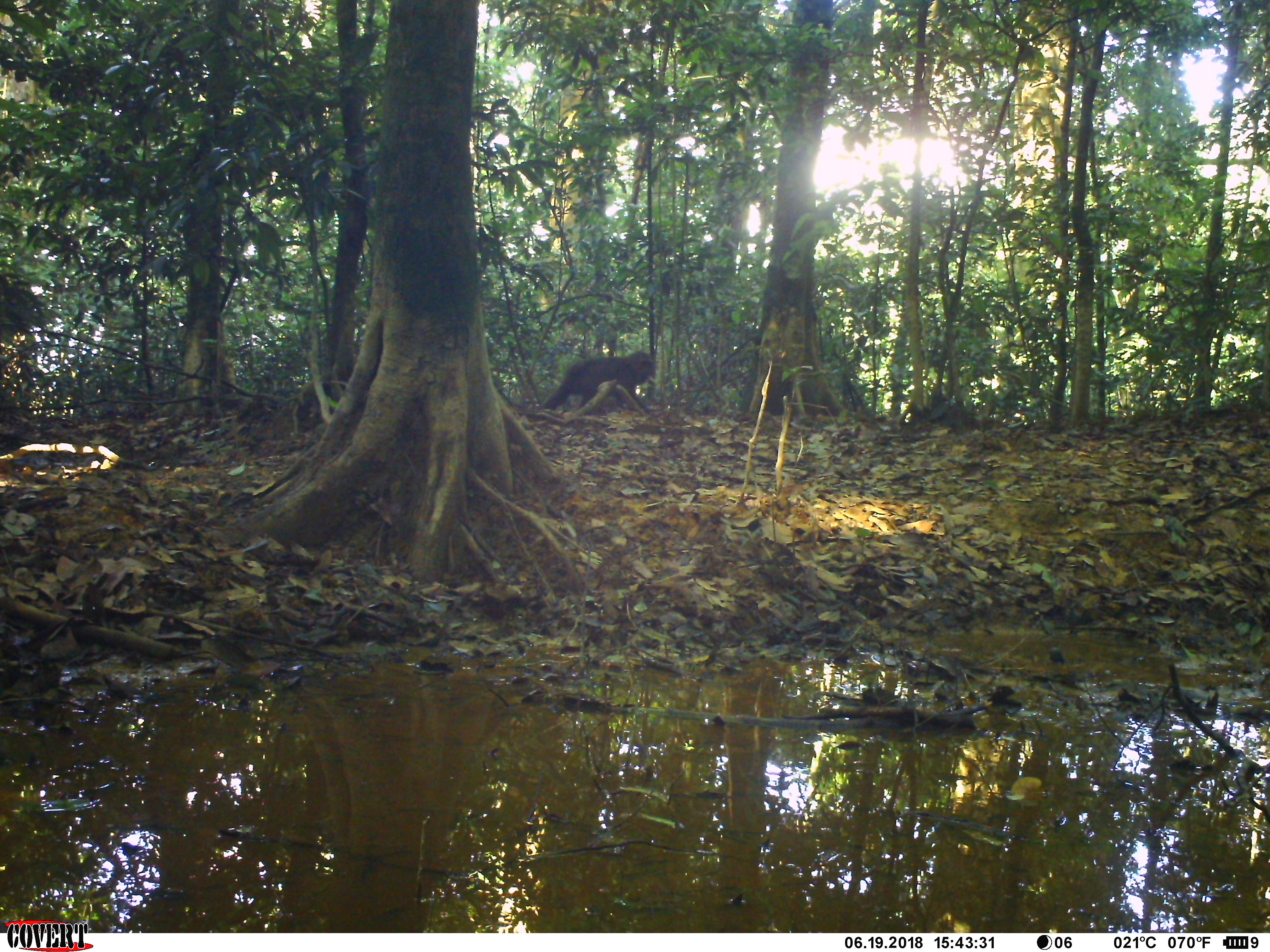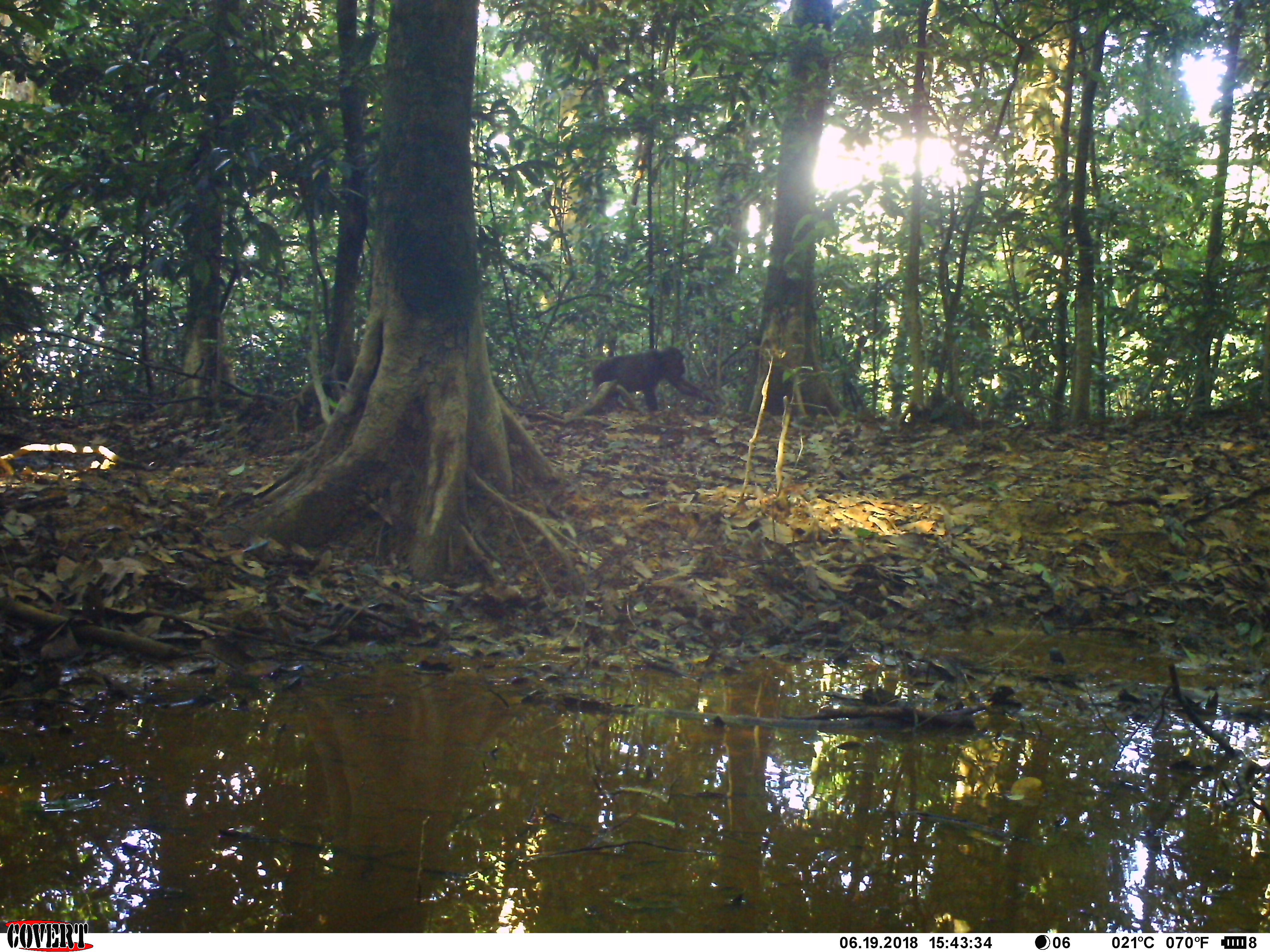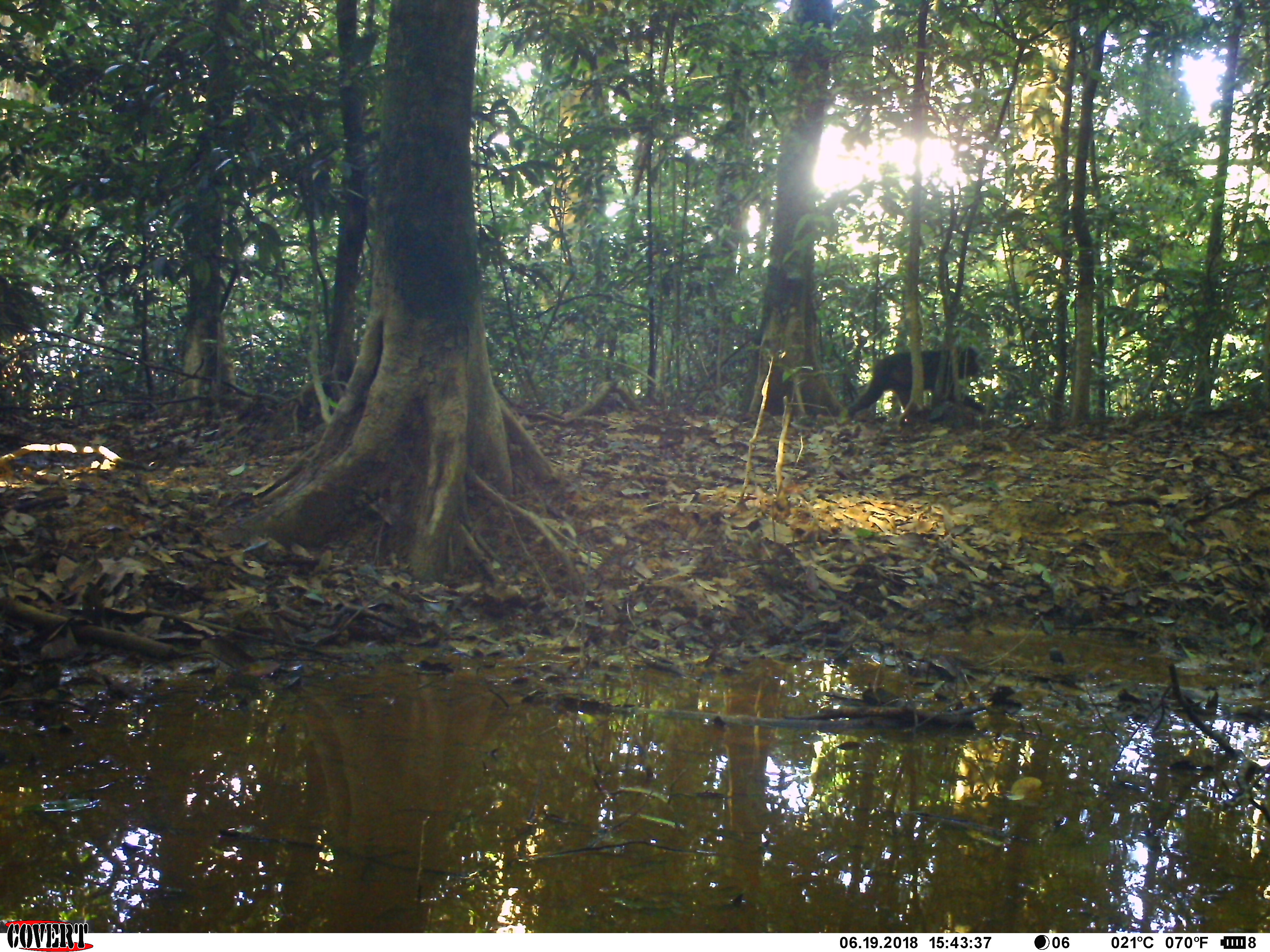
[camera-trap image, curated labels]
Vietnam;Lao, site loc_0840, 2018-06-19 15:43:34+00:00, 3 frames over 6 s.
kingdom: Animalia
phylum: Chordata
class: Mammalia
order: Primates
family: Cercopithecidae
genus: Macaca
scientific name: Macaca arctoides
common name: stump-tailed macaque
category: stump tailed macaque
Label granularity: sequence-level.